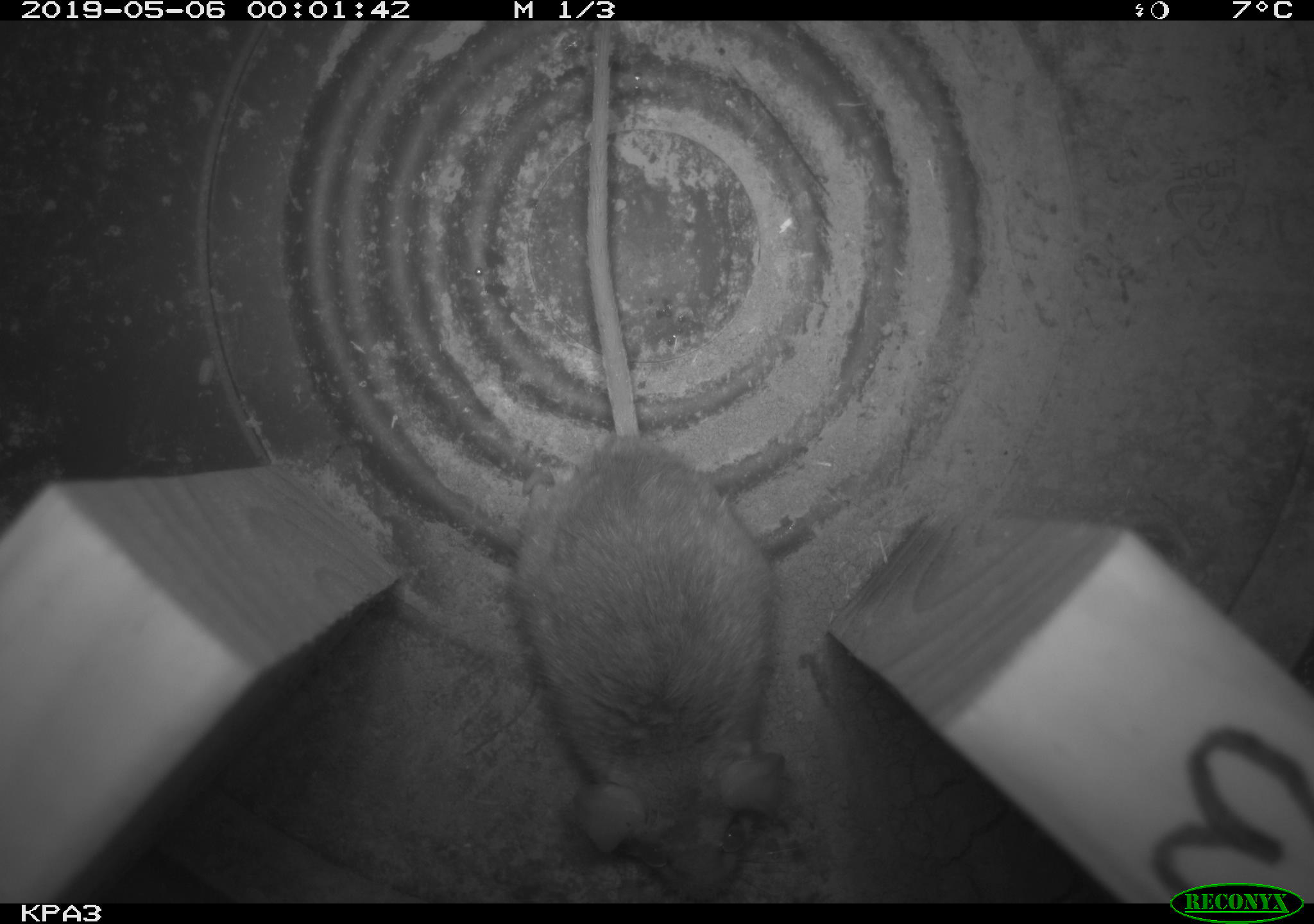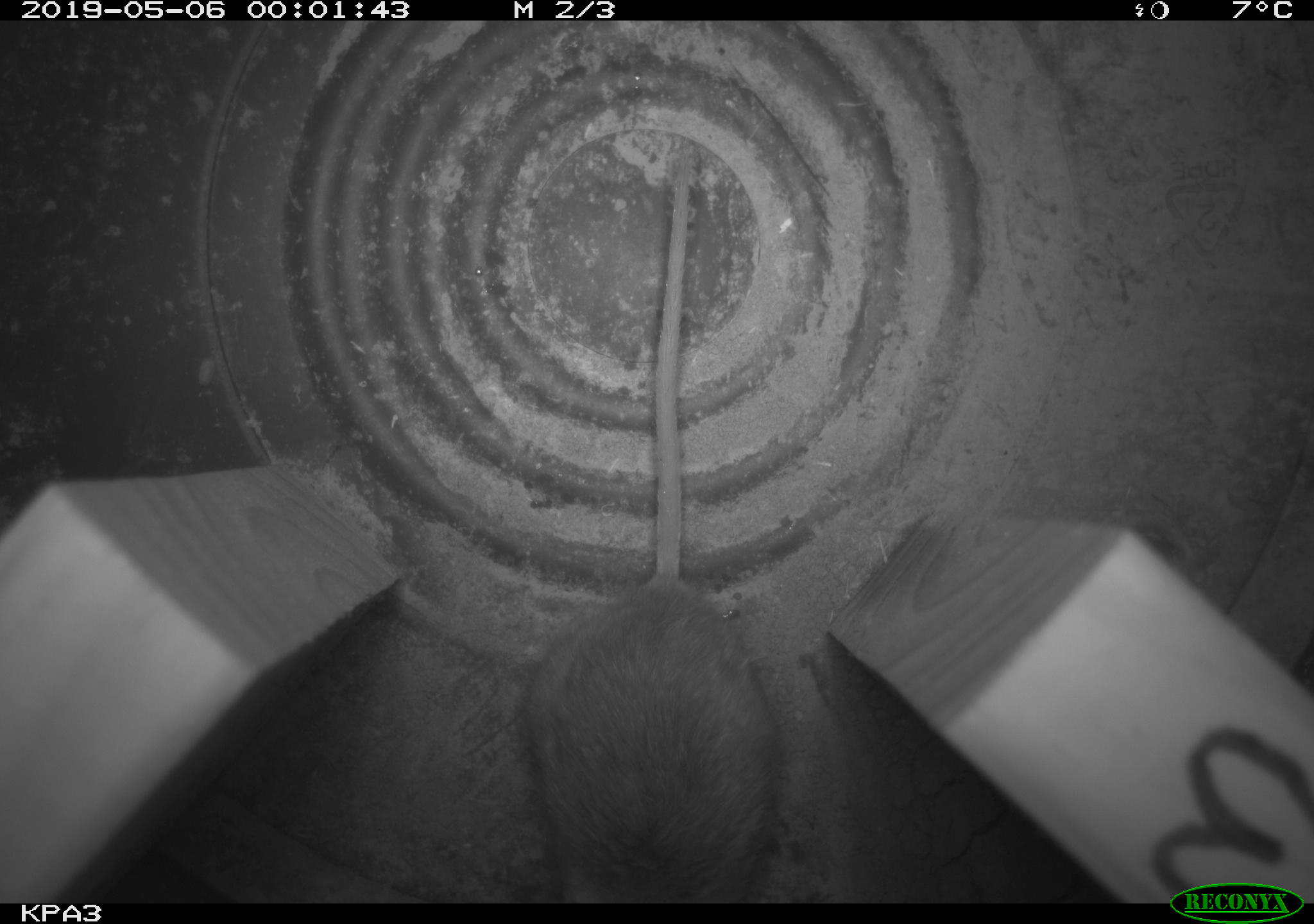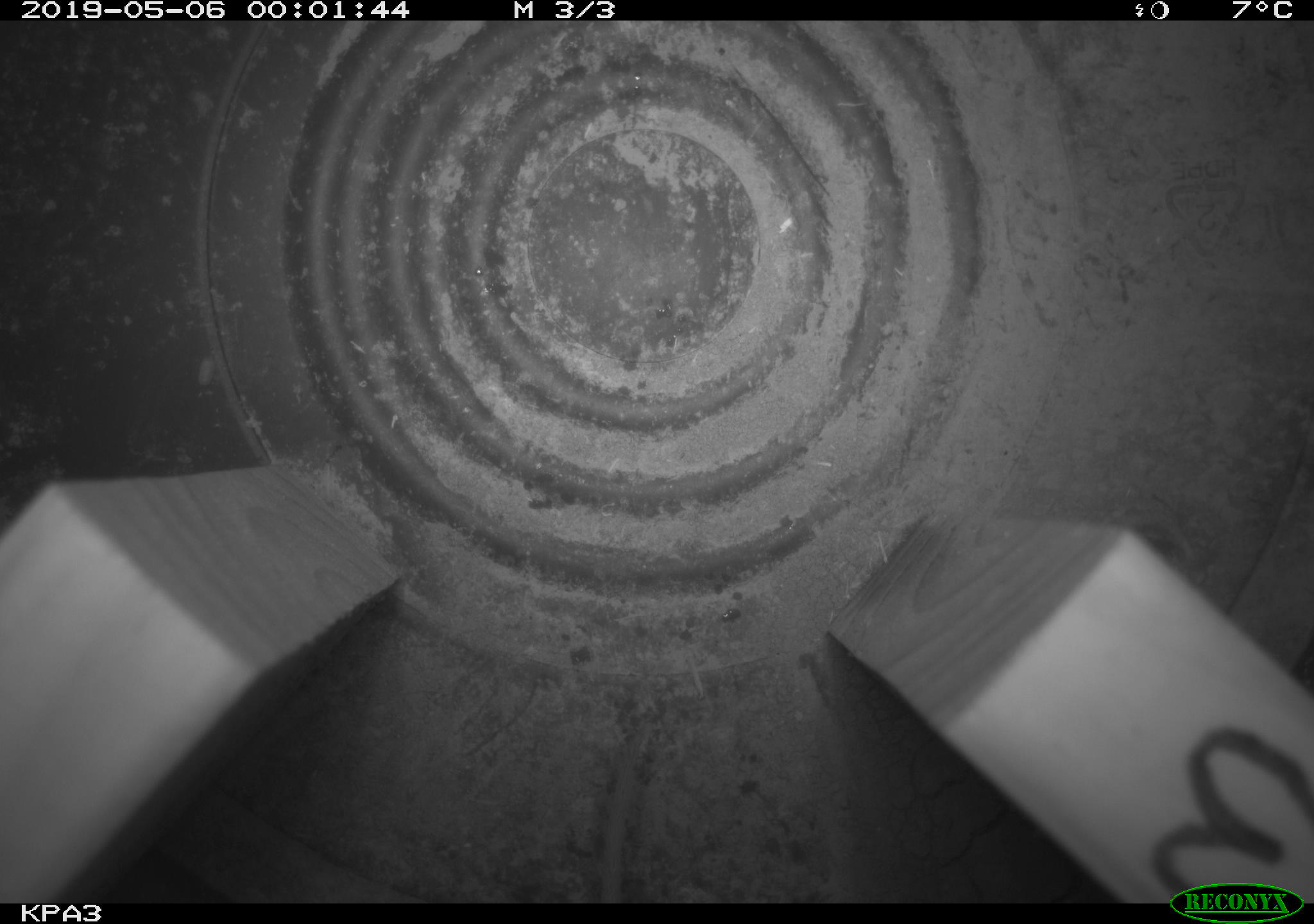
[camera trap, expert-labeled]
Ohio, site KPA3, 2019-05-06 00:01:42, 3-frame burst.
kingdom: Animalia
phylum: Chordata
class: Mammalia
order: Rodentia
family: Cricetidae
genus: Peromyscus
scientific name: Peromyscus leucopus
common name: white-footed mouse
White-footed mouse (Peromyscus leucopus).